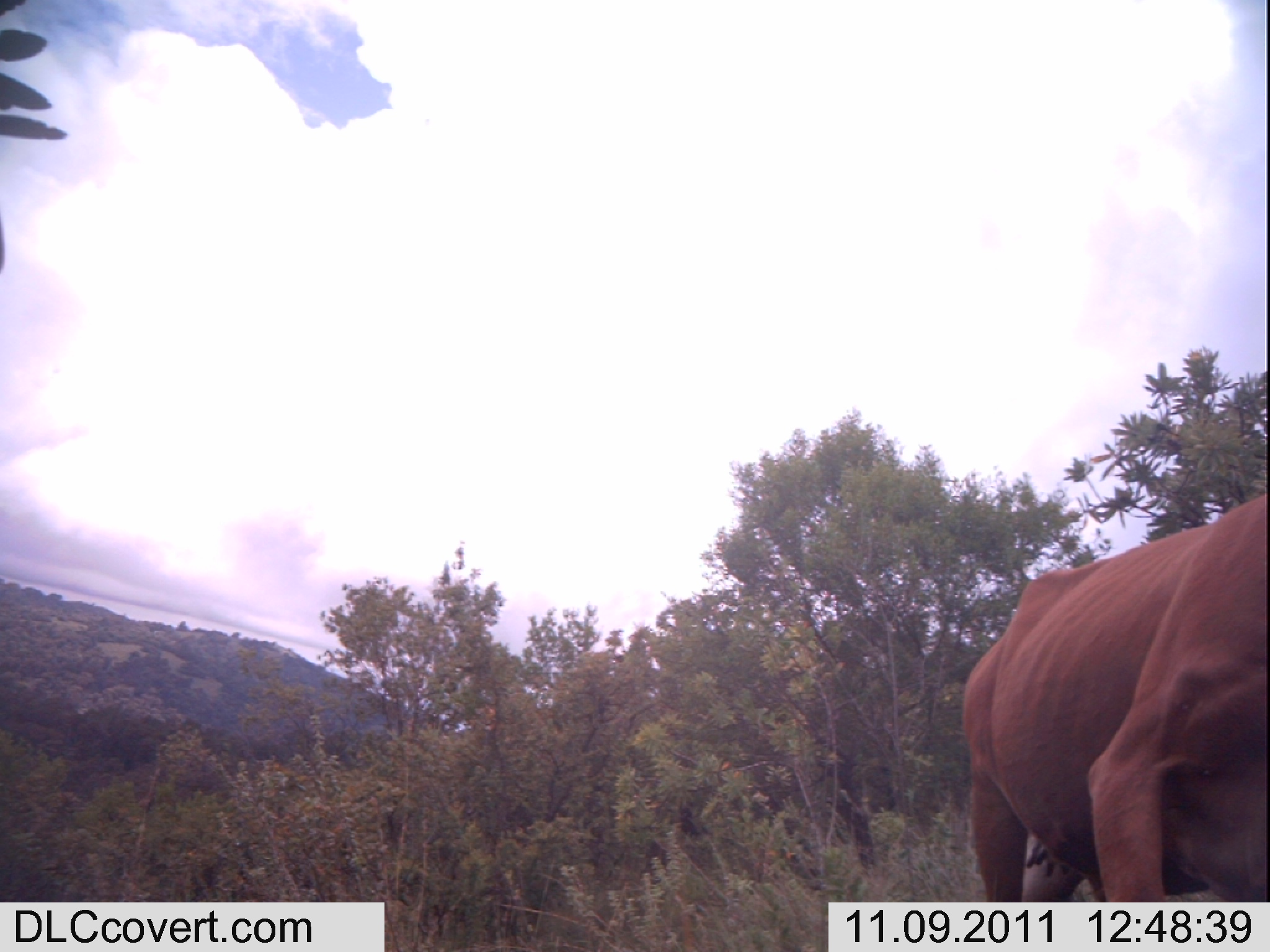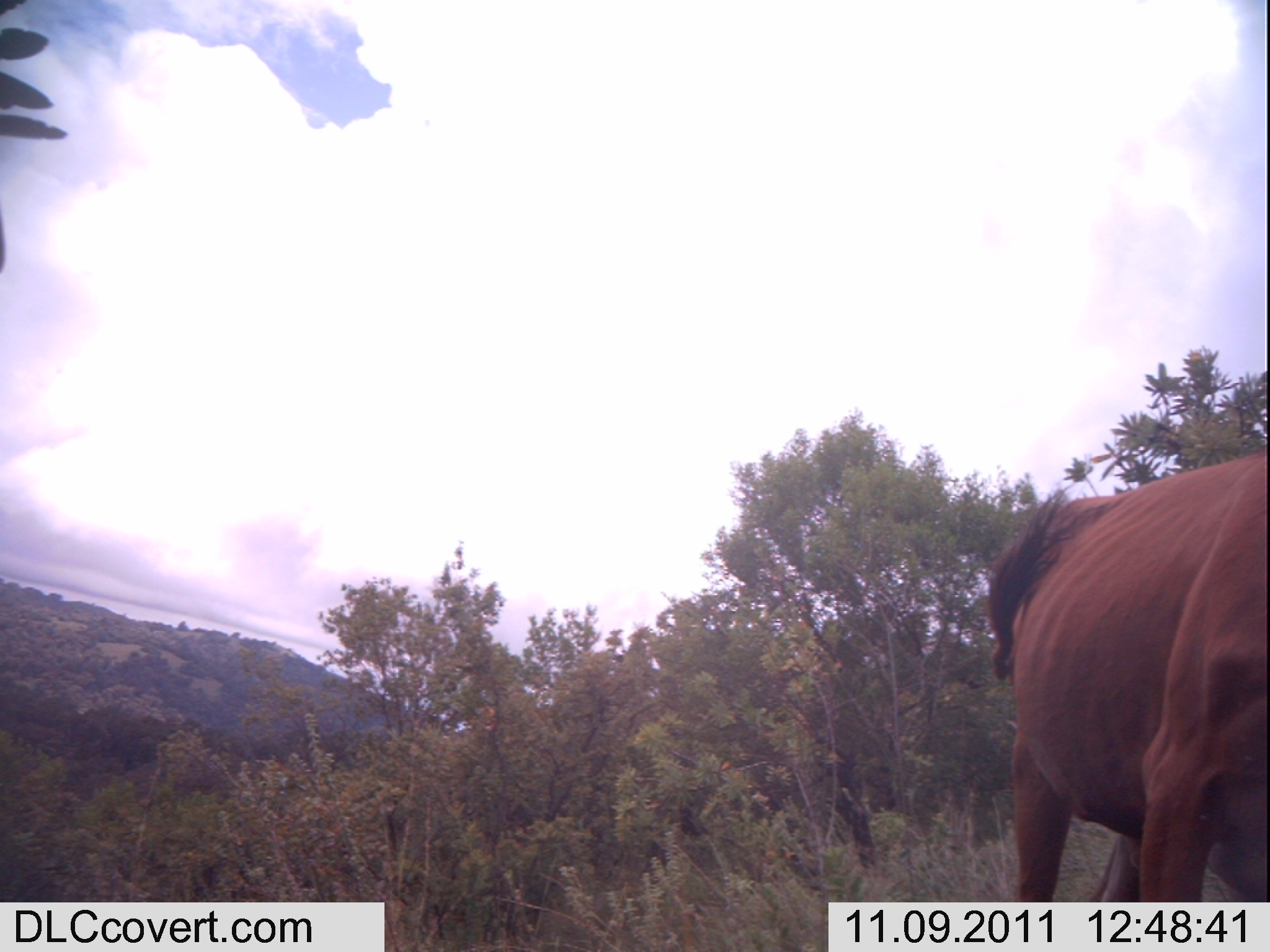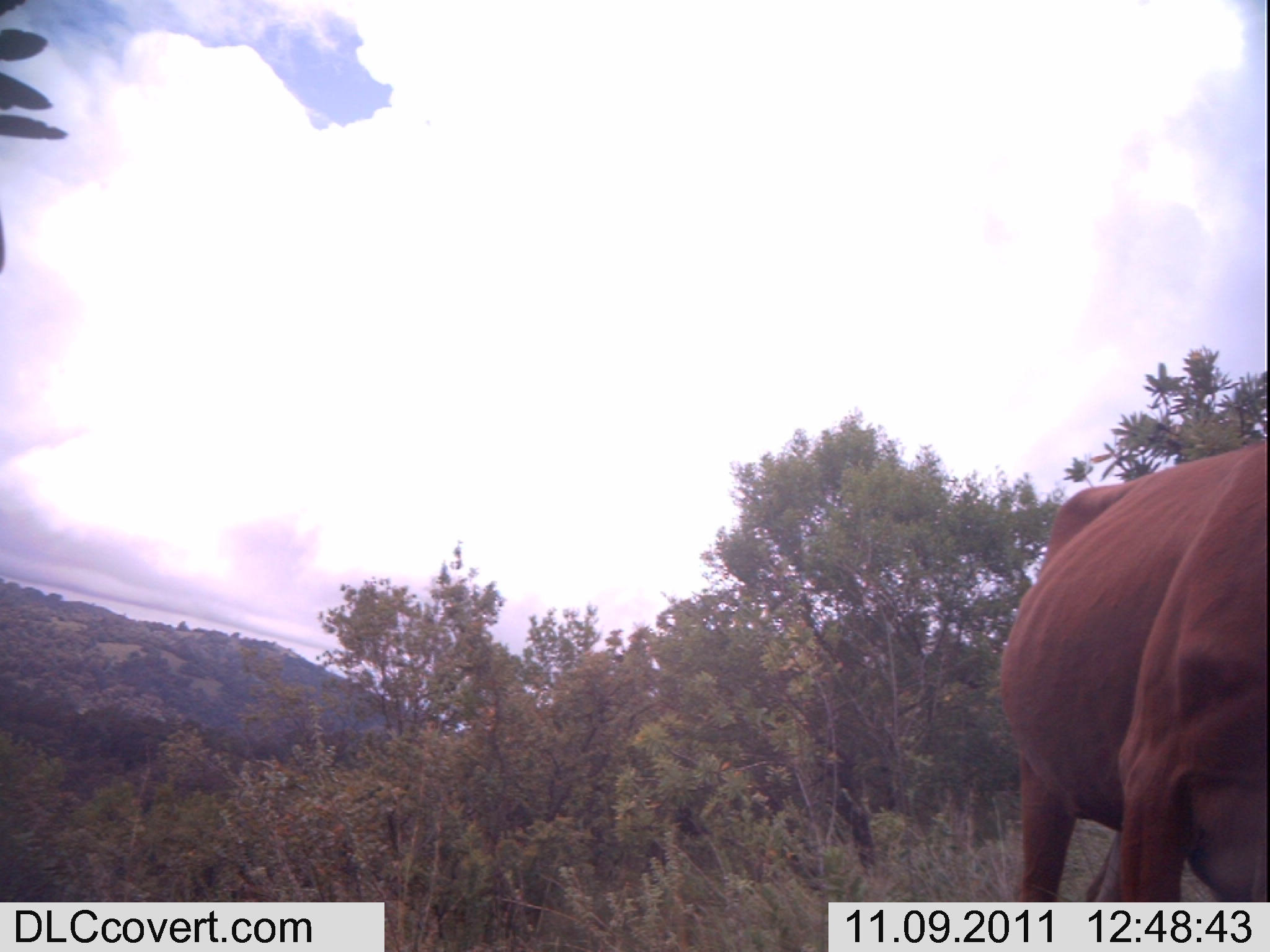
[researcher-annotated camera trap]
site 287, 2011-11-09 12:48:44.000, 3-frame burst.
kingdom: Animalia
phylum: Chordata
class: Mammalia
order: Artiodactyla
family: Bovidae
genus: Bos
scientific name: Bos taurus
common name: domestic cattle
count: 1